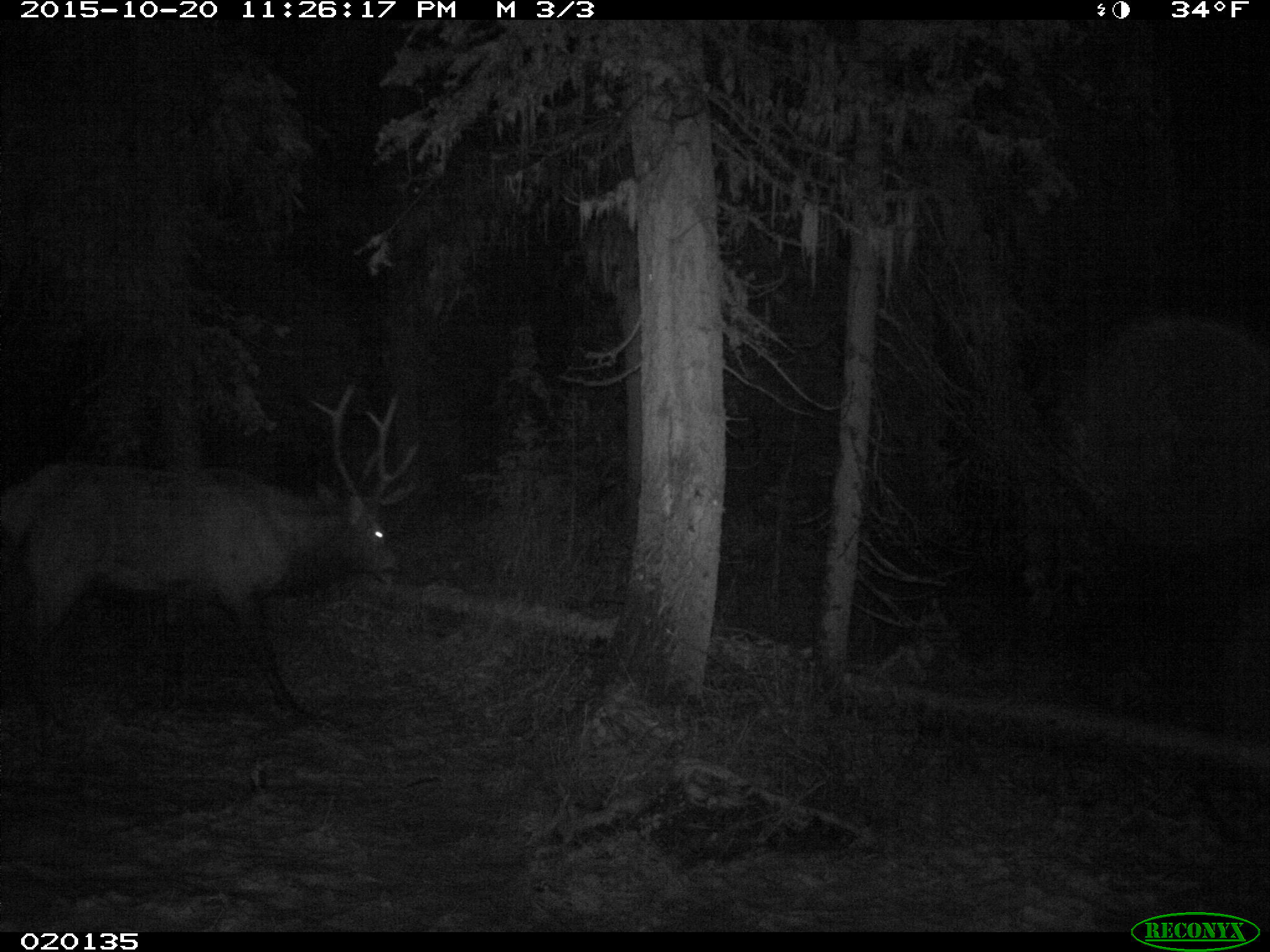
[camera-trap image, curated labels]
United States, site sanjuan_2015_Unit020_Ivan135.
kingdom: Animalia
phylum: Chordata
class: Mammalia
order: Artiodactyla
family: Cervidae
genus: Cervus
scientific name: Cervus elaphus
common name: red deer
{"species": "Cervus elaphus (red deer)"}